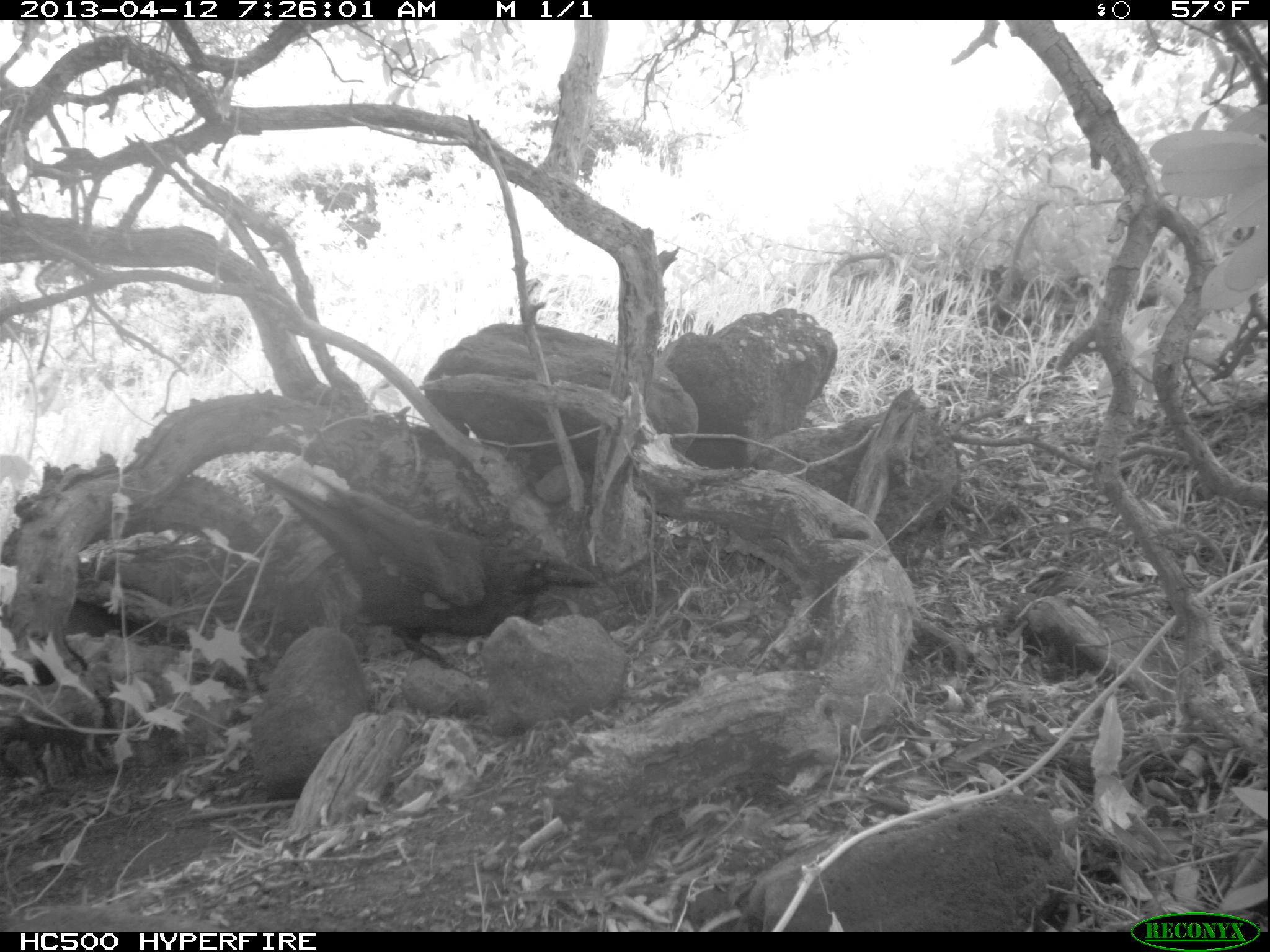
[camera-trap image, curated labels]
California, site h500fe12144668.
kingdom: Animalia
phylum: Chordata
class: Aves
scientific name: Aves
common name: bird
Bird (Aves).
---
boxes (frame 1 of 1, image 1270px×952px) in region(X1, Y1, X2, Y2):
bird: region(247, 464, 598, 671)